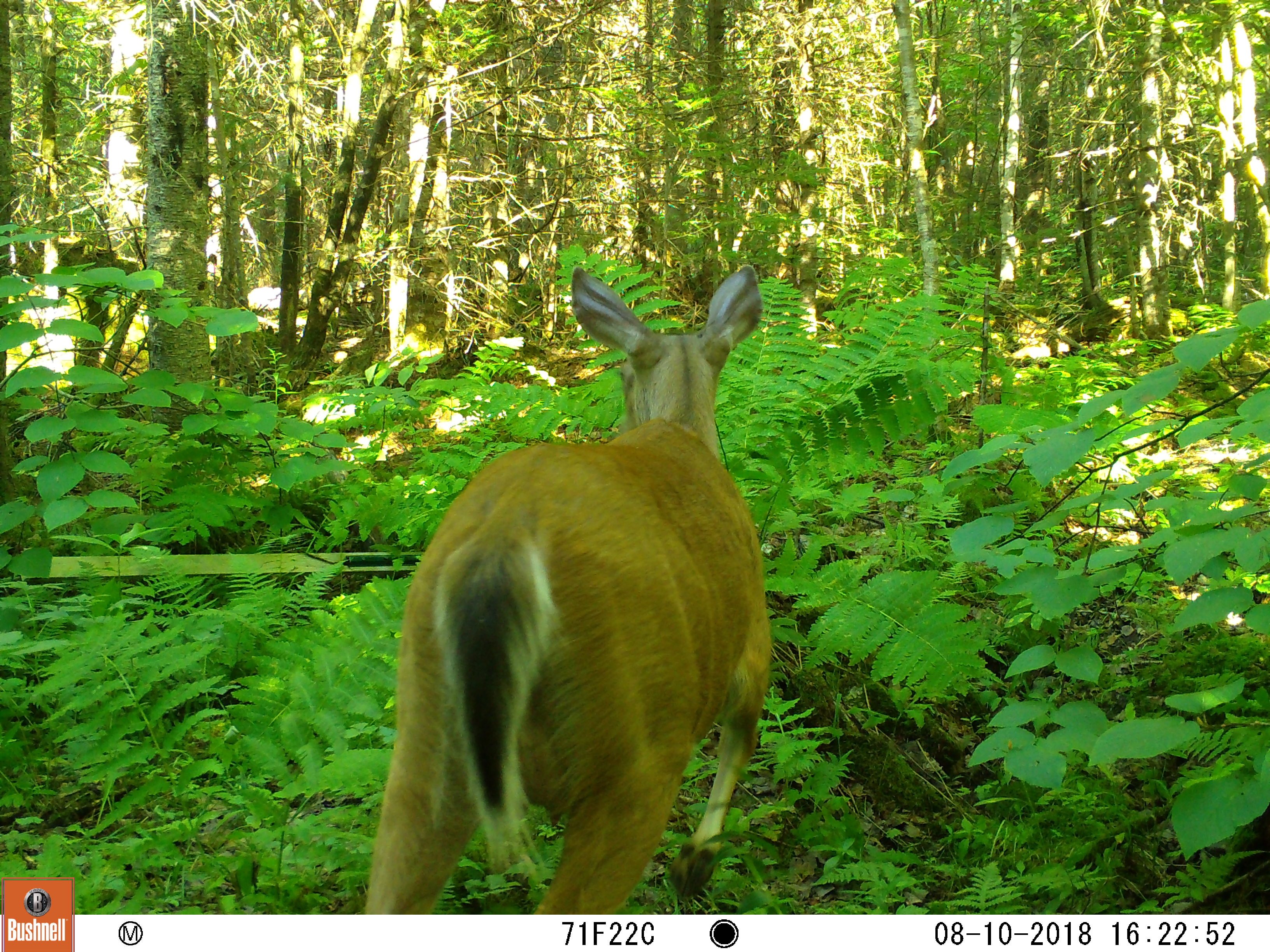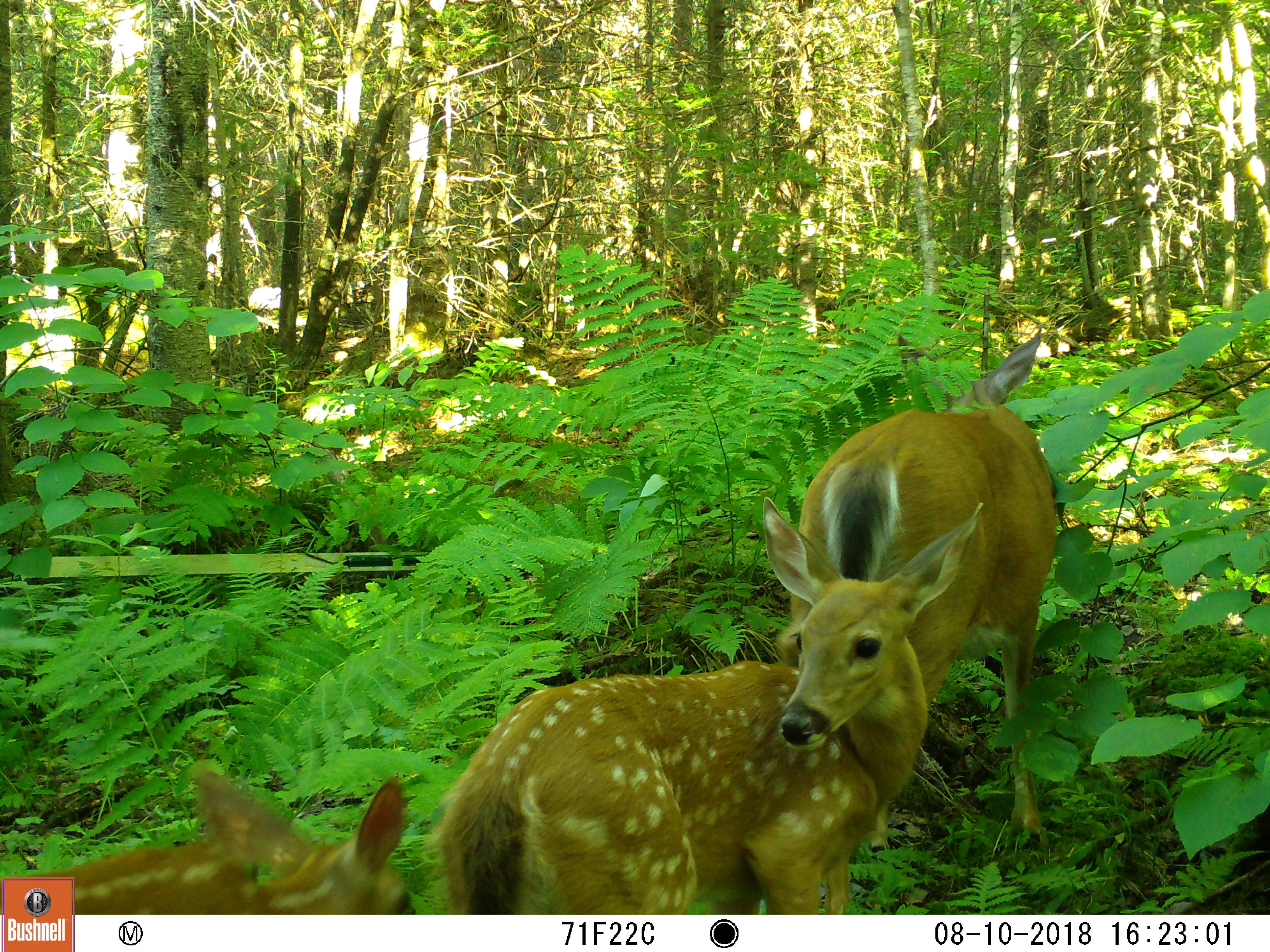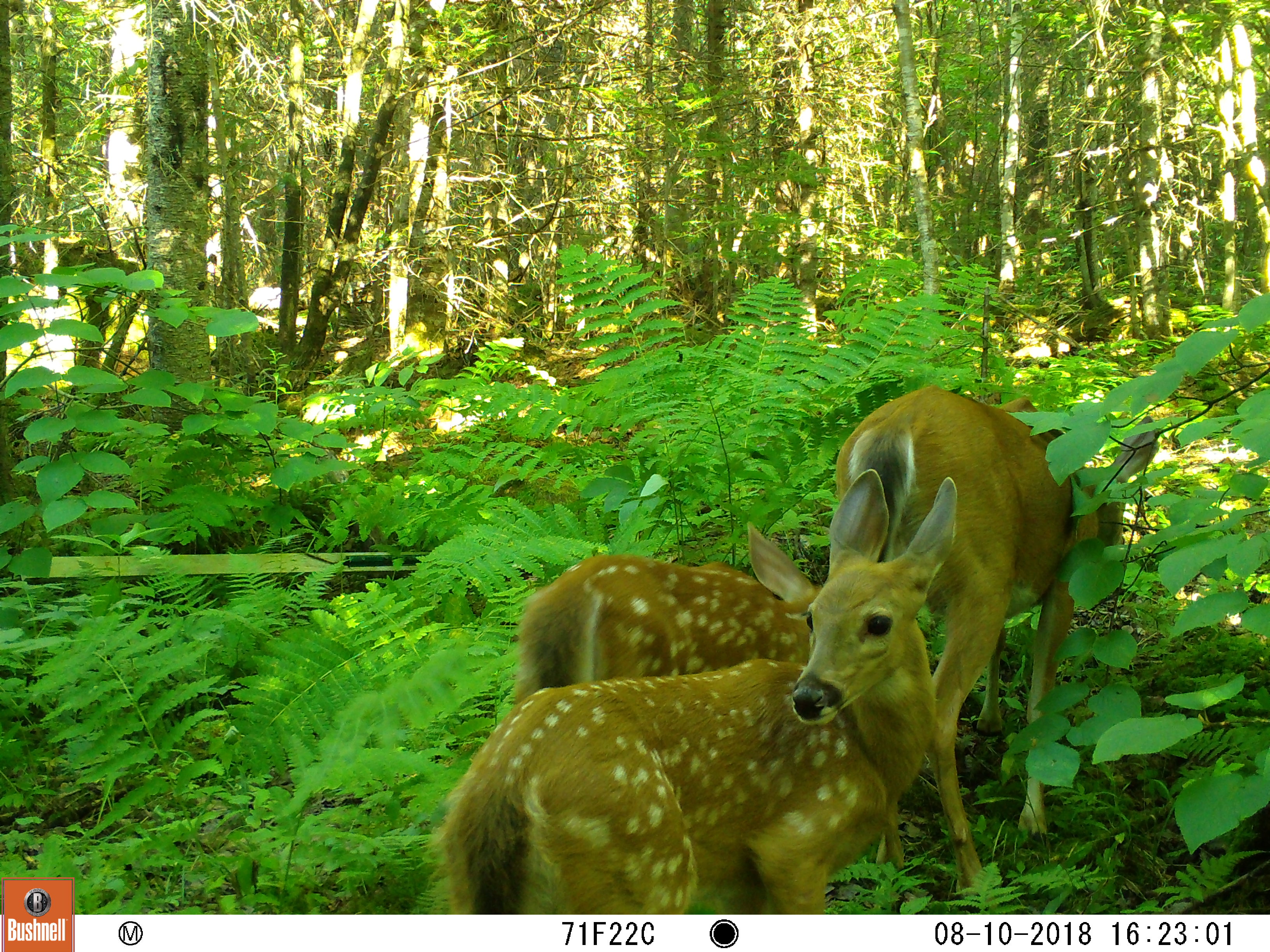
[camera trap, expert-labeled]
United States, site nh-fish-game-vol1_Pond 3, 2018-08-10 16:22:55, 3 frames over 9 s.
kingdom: Animalia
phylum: Chordata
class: Mammalia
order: Artiodactyla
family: Cervidae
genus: Odocoileus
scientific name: Odocoileus virginianus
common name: white-tailed deer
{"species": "white-tailed deer (Odocoileus virginianus)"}